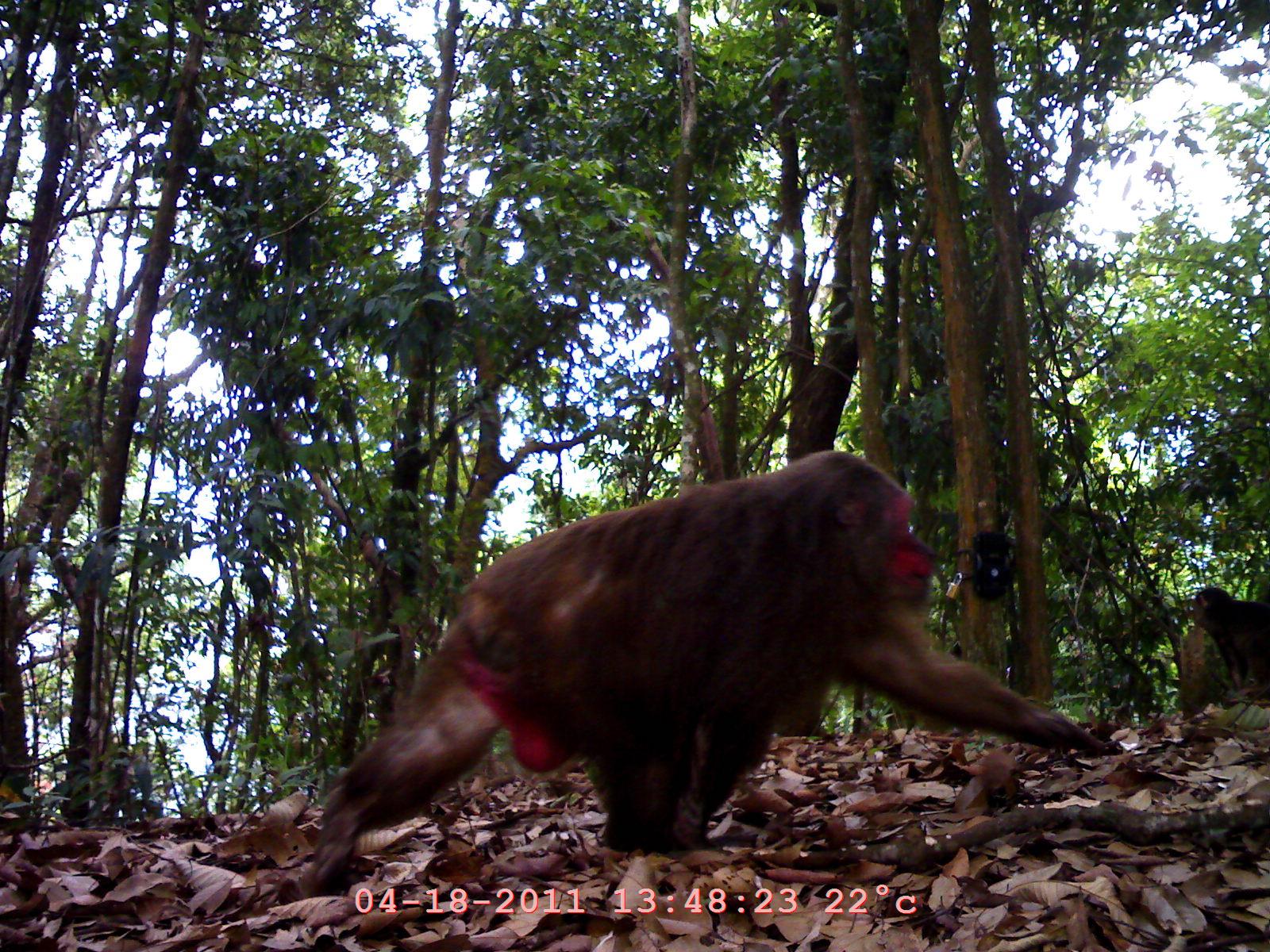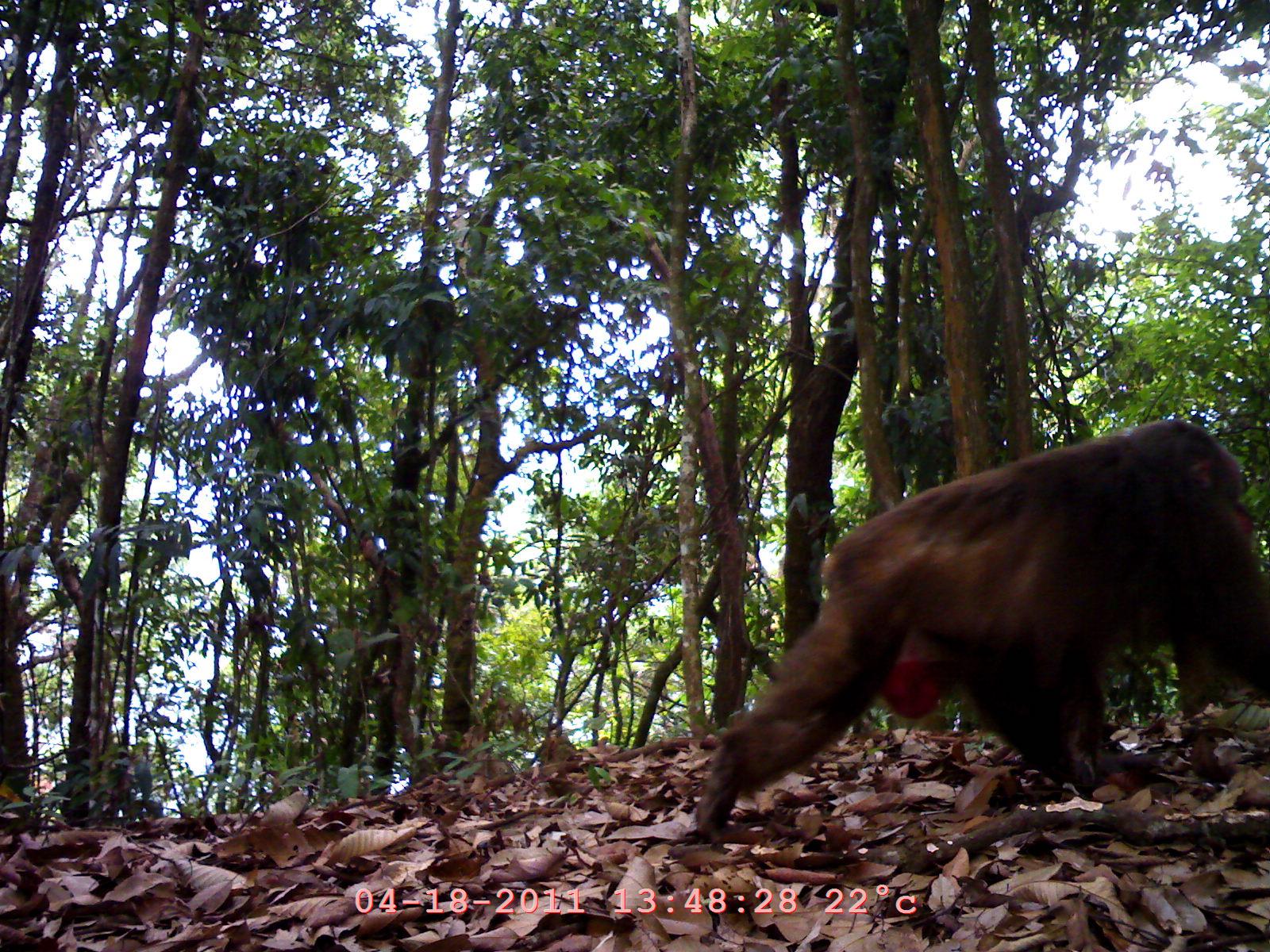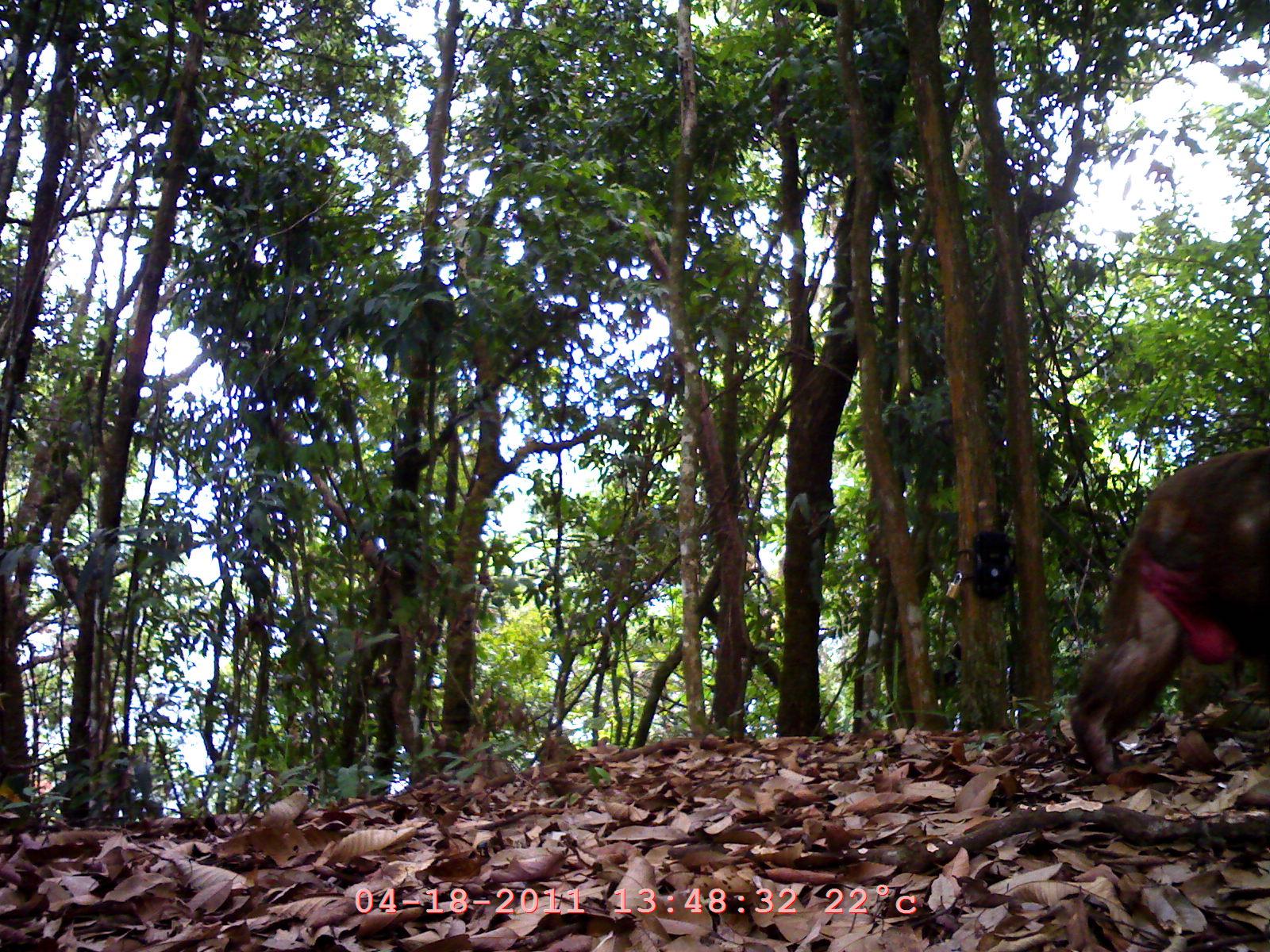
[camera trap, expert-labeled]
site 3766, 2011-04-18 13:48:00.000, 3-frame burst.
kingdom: Animalia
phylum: Chordata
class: Mammalia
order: Primates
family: Cercopithecidae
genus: Macaca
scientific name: Macaca arctoides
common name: stump-tailed macaque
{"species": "Macaca arctoides (stump-tailed macaque)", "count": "2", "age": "adult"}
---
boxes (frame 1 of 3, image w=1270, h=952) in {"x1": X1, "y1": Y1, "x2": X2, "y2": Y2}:
macaca arctoides: {"x1": 299, "y1": 444, "x2": 1109, "y2": 886}; {"x1": 1188, "y1": 584, "x2": 1269, "y2": 696}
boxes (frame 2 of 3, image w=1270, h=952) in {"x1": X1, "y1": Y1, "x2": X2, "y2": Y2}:
macaca arctoides: {"x1": 694, "y1": 418, "x2": 1270, "y2": 841}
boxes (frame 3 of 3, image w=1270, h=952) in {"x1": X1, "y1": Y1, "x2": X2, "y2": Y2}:
macaca arctoides: {"x1": 1067, "y1": 444, "x2": 1269, "y2": 782}